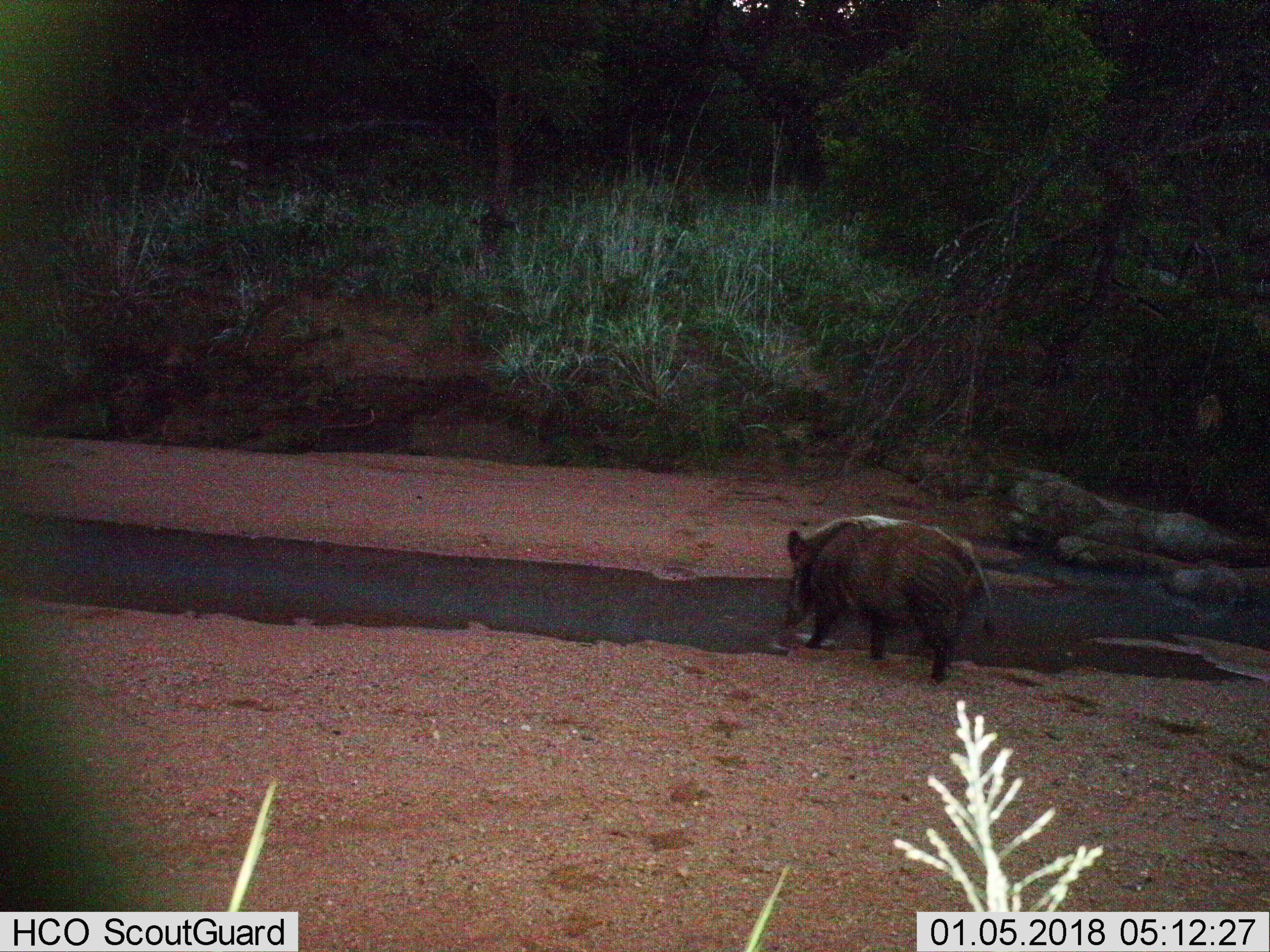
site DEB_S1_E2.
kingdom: Animalia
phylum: Chordata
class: Mammalia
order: Artiodactyla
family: Suidae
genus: Potamochoerus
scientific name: Potamochoerus larvatus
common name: bushpig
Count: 1.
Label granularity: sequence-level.